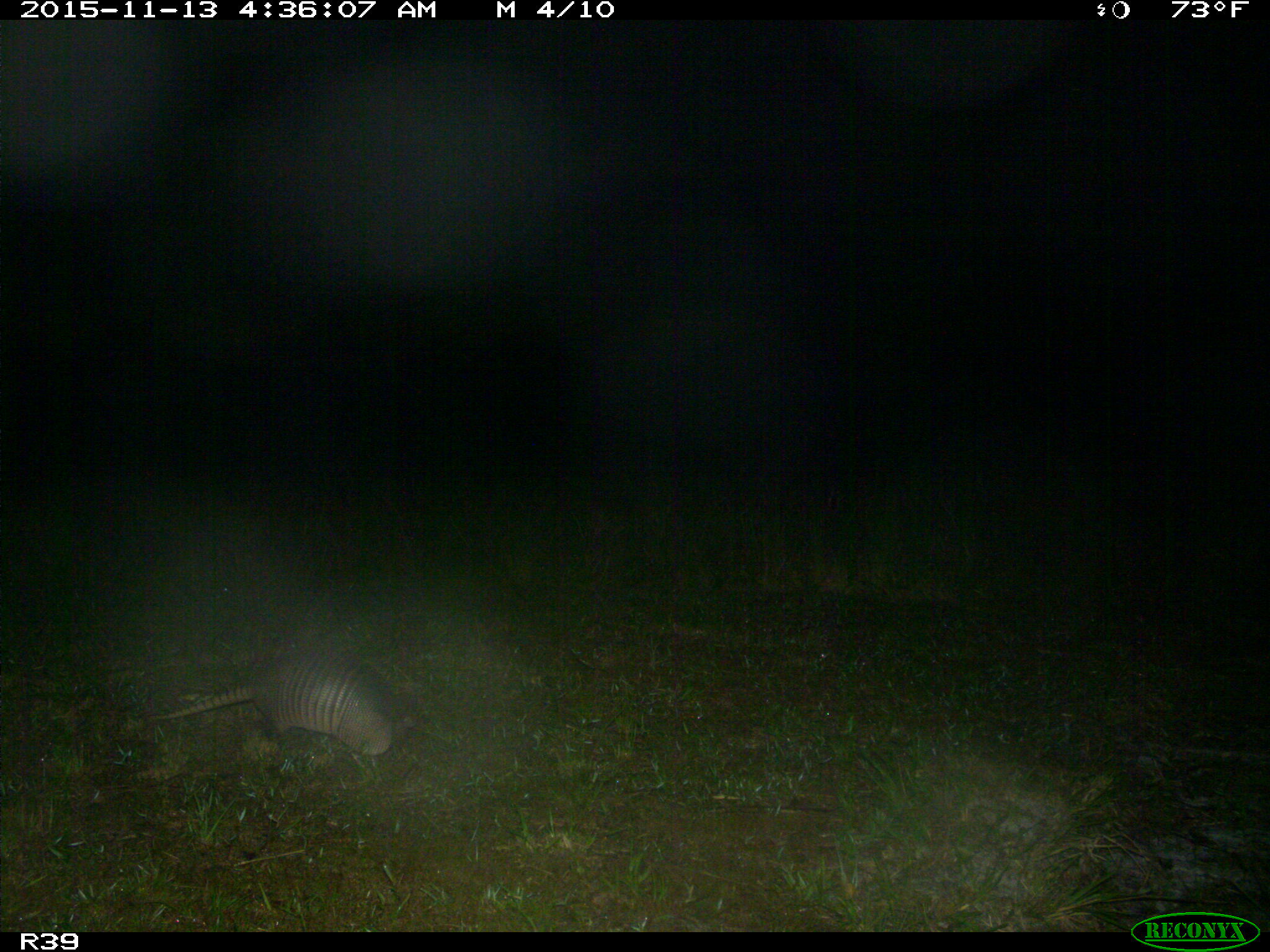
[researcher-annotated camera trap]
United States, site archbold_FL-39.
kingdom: Animalia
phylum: Chordata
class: Mammalia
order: Cingulata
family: Dasypodidae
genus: Dasypus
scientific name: Dasypus novemcinctus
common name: nine-banded armadillo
Dasypus novemcinctus (nine-banded armadillo).